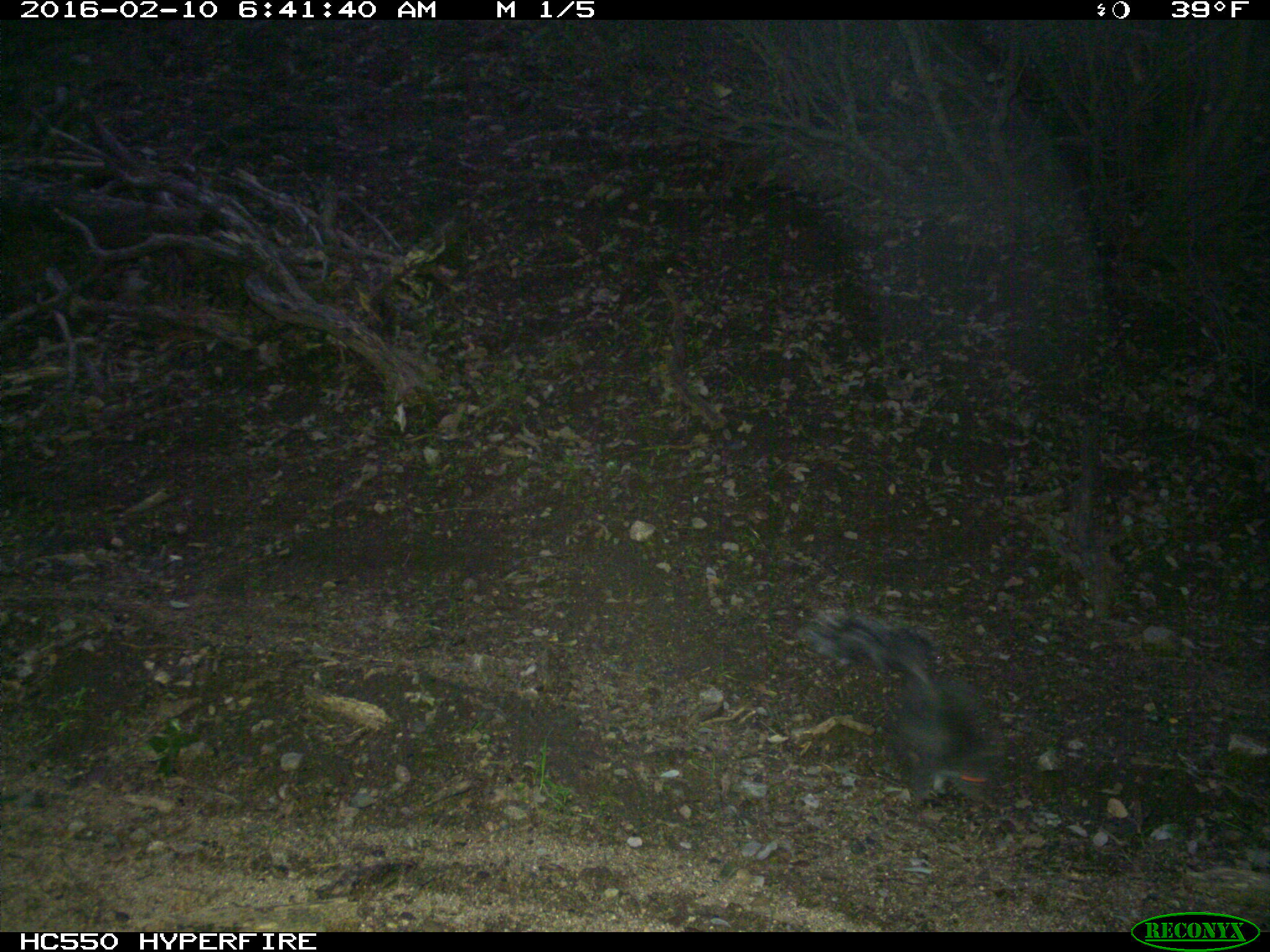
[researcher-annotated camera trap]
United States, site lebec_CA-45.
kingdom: Animalia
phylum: Chordata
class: Mammalia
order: Rodentia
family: Sciuridae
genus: Sciurus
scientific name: Sciurus carolinensis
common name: eastern gray squirrel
Sciurus carolinensis (eastern gray squirrel).